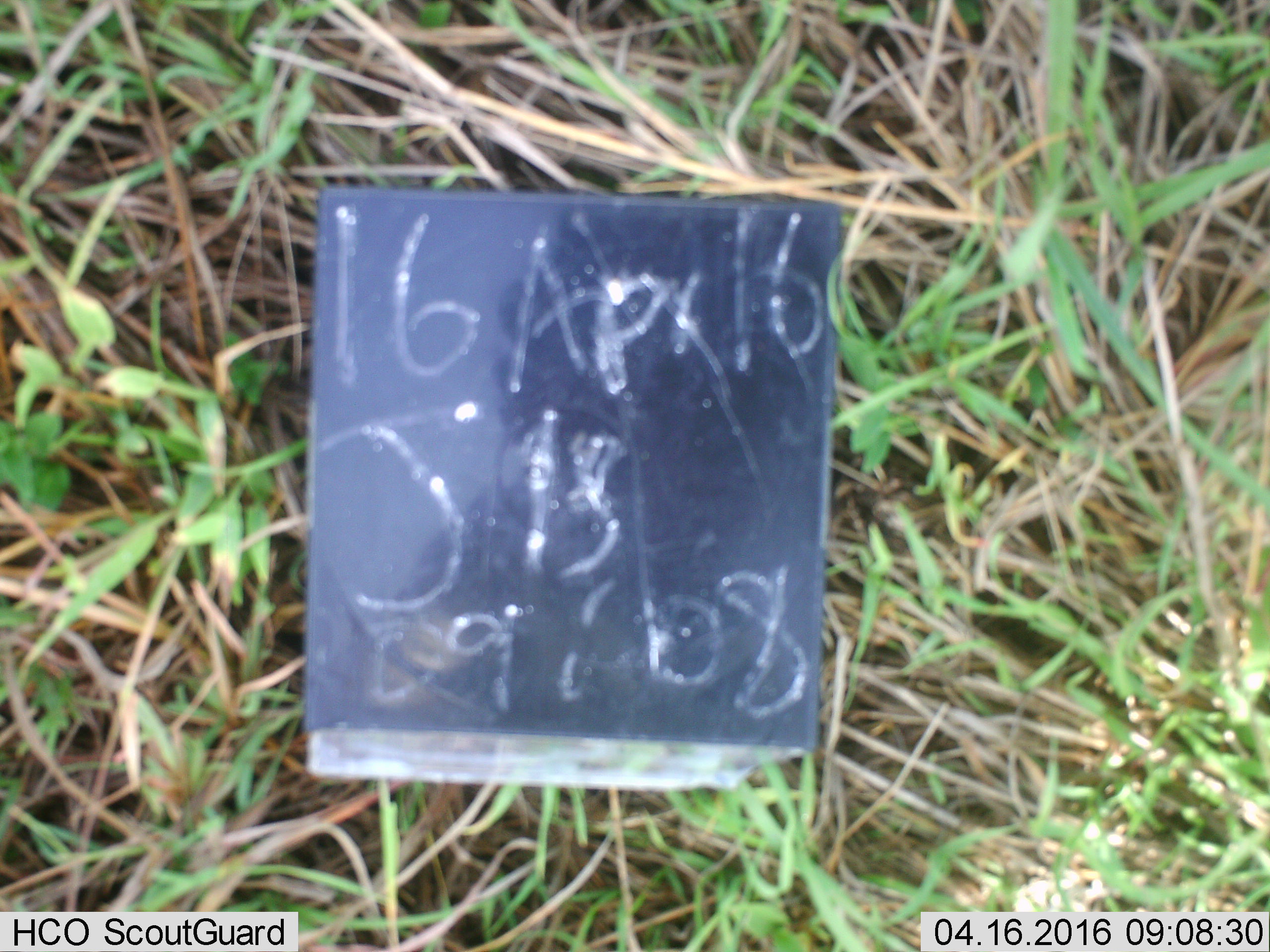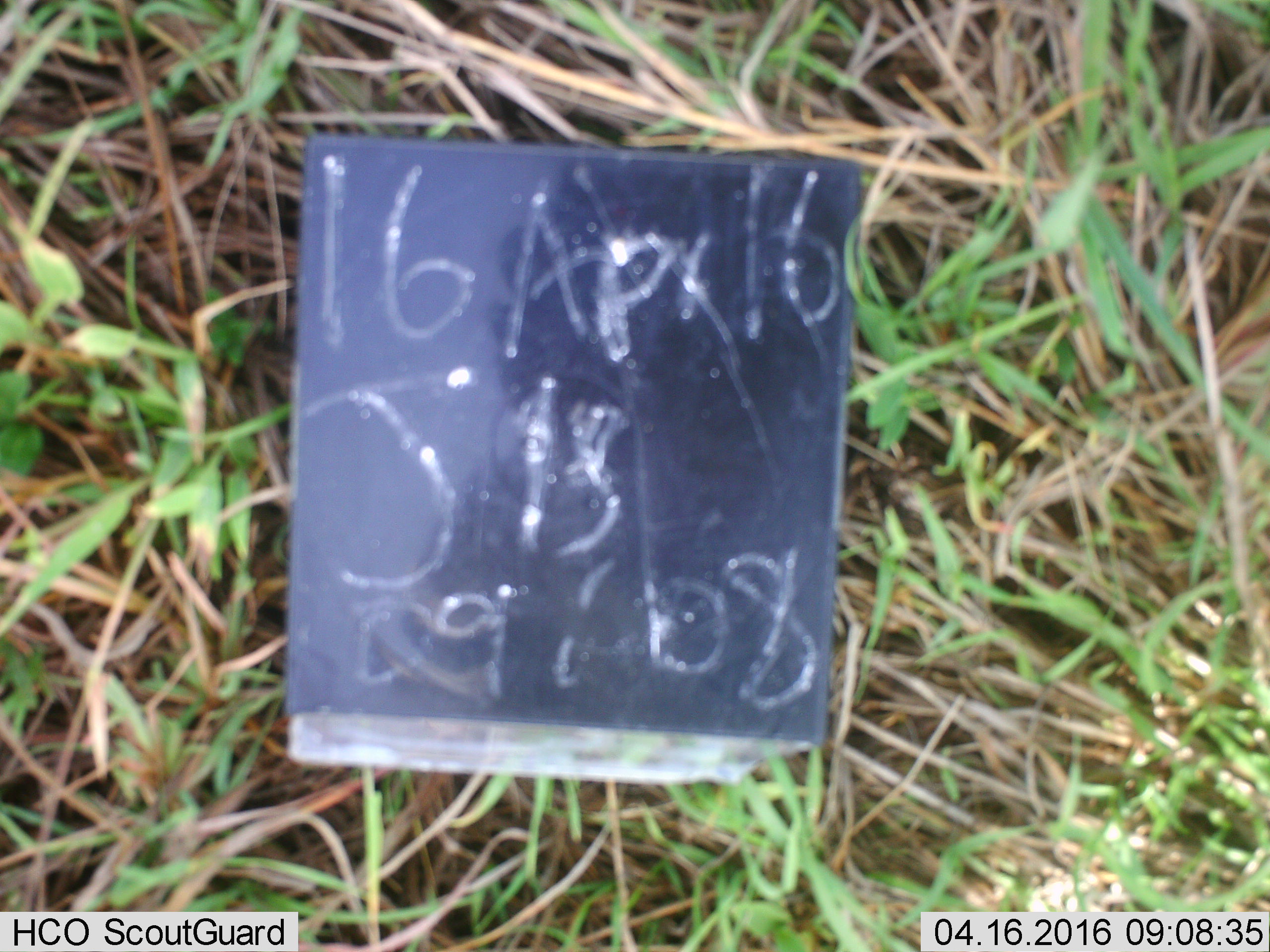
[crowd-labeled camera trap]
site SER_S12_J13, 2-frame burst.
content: unidentified animal